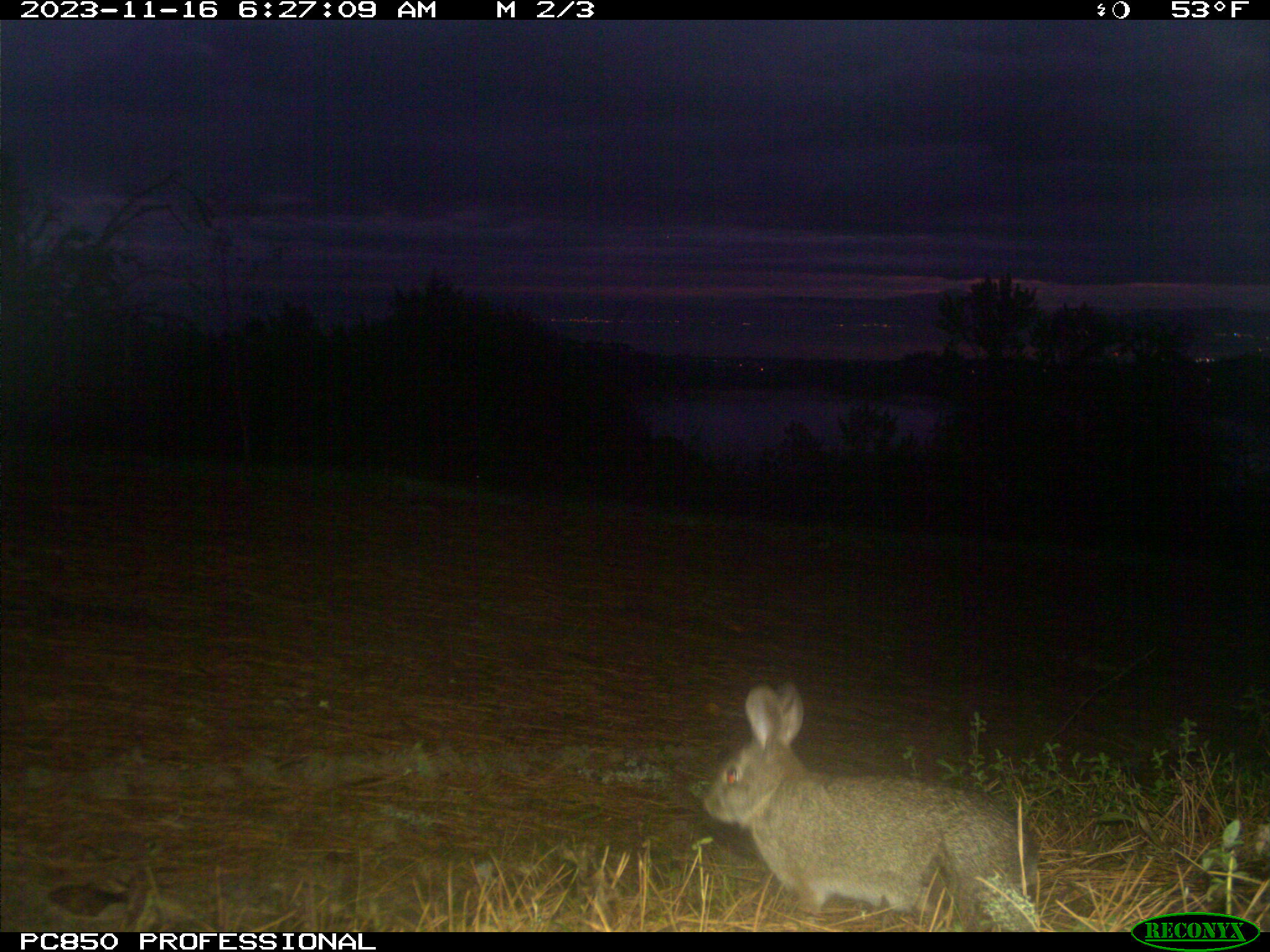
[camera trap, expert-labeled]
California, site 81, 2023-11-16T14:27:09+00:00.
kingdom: Animalia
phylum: Chordata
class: Mammalia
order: Lagomorpha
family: Leporidae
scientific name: Leporidae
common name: rabbit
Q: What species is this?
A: Rabbit (Leporidae).